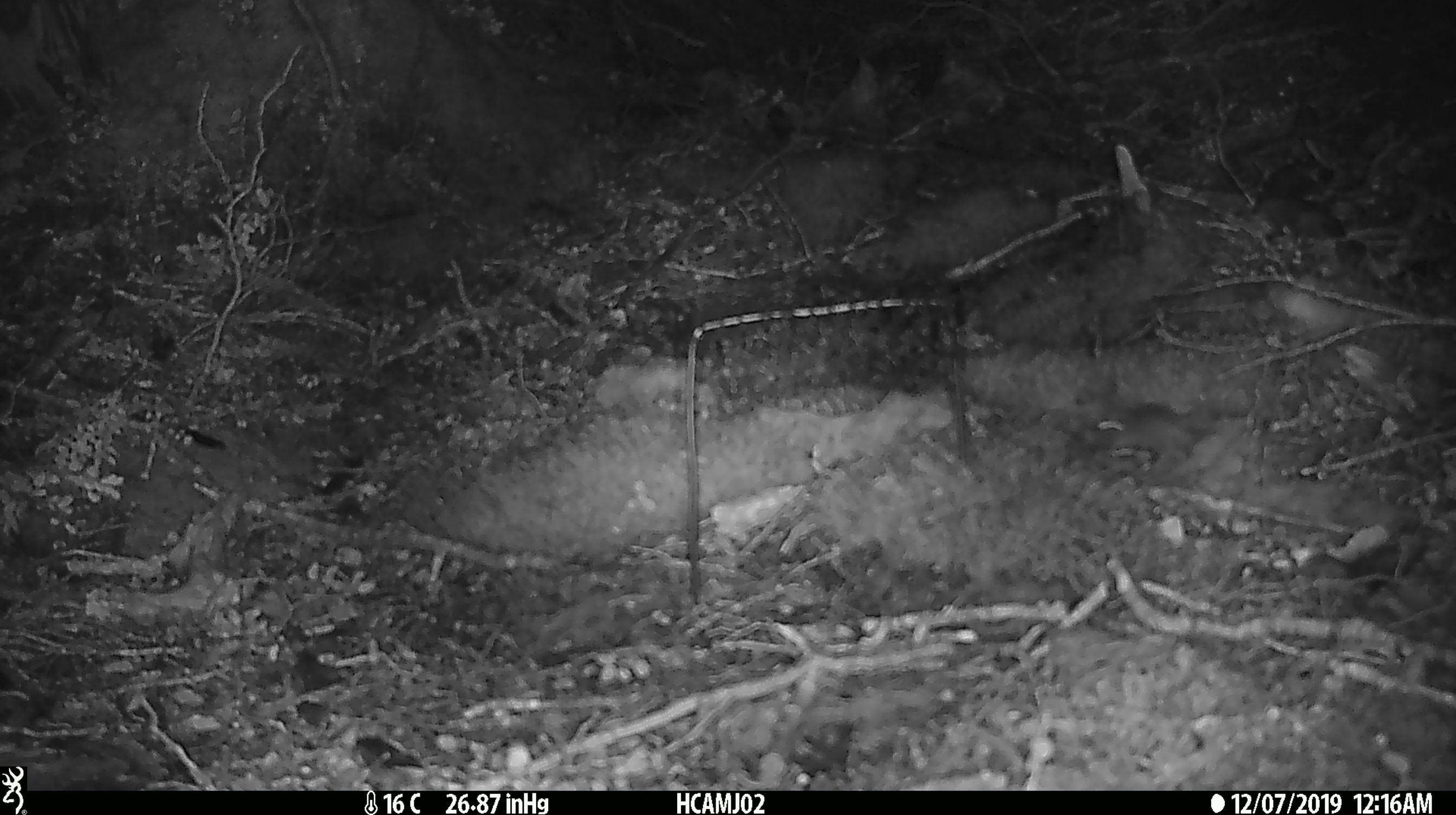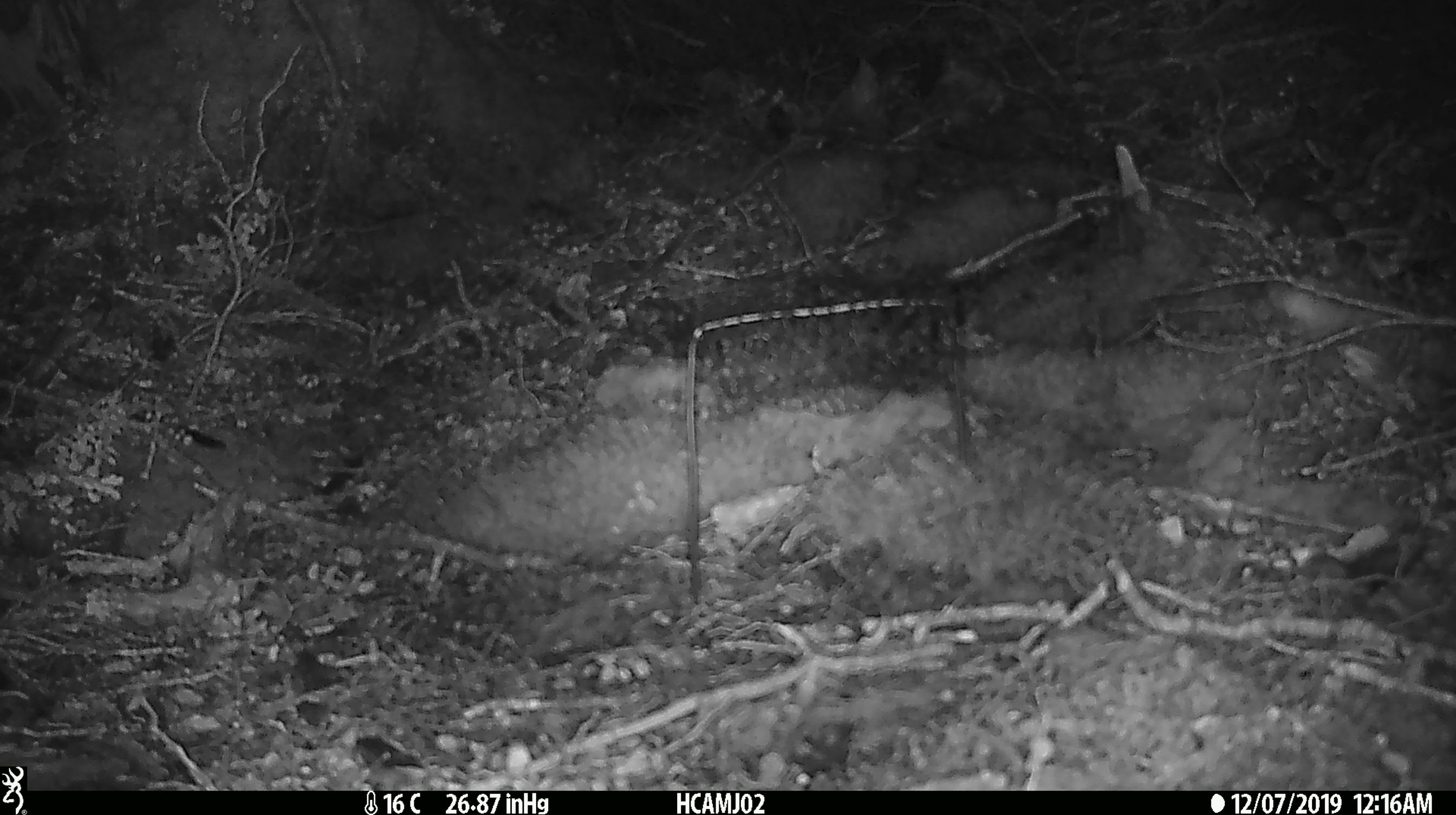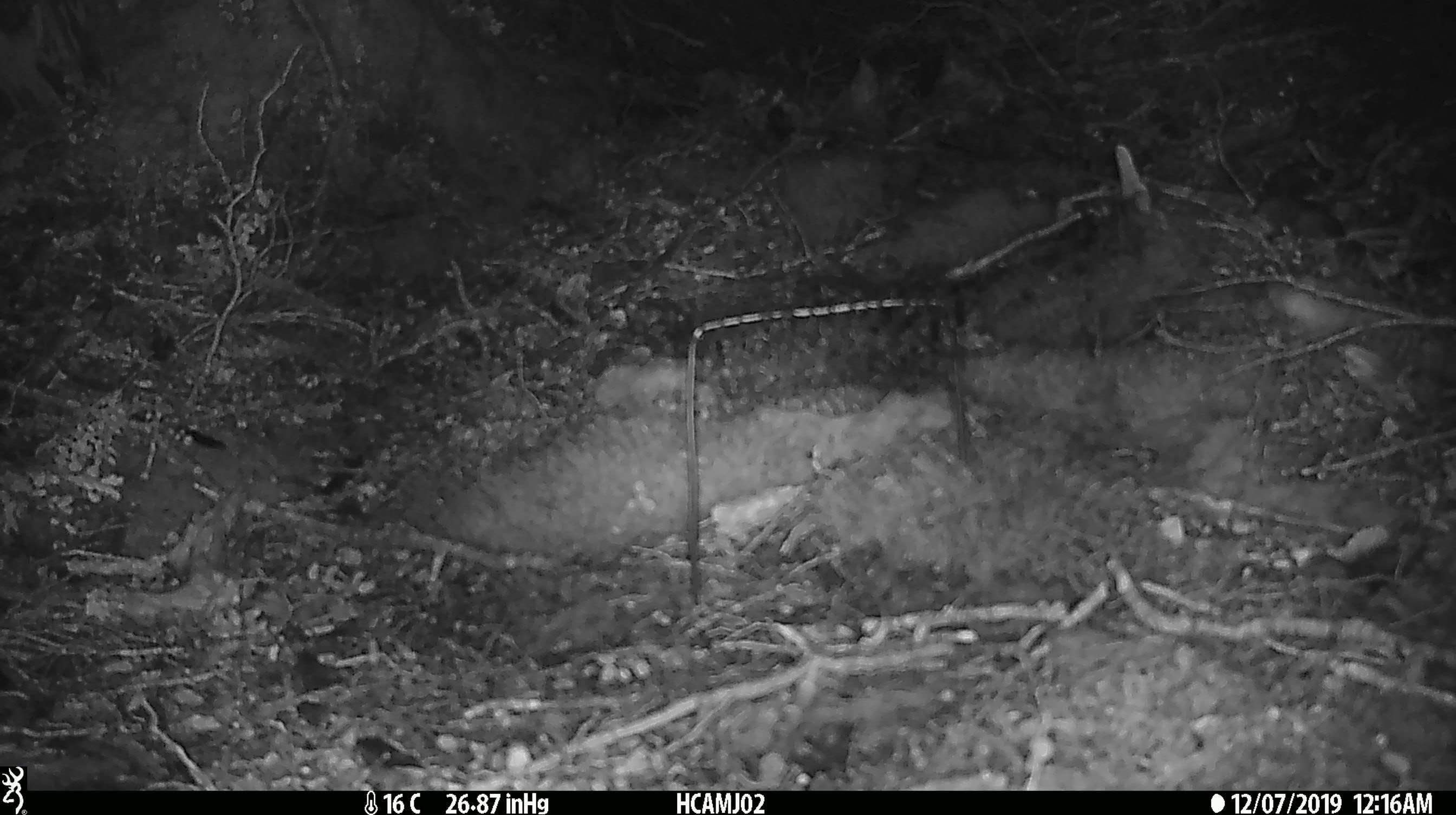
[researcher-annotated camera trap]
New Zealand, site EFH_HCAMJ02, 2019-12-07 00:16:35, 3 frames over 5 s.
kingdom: Animalia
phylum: Chordata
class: Mammalia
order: Rodentia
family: Muridae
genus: Mus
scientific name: Mus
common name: mouse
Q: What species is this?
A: Mouse (Mus).